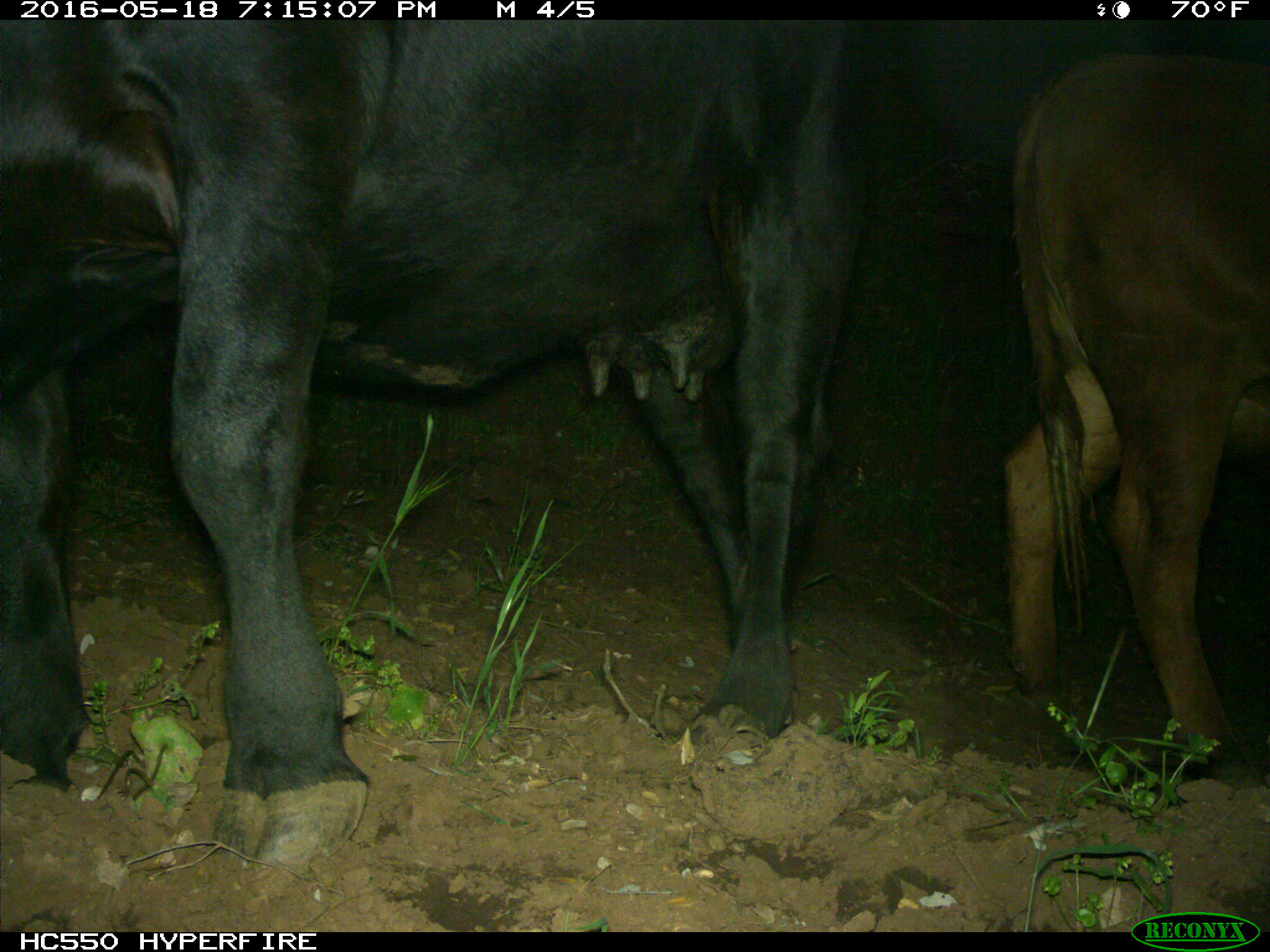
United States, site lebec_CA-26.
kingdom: Animalia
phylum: Chordata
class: Mammalia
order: Artiodactyla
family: Bovidae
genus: Bos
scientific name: Bos taurus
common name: domestic cow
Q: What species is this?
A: Bos taurus (domestic cow).